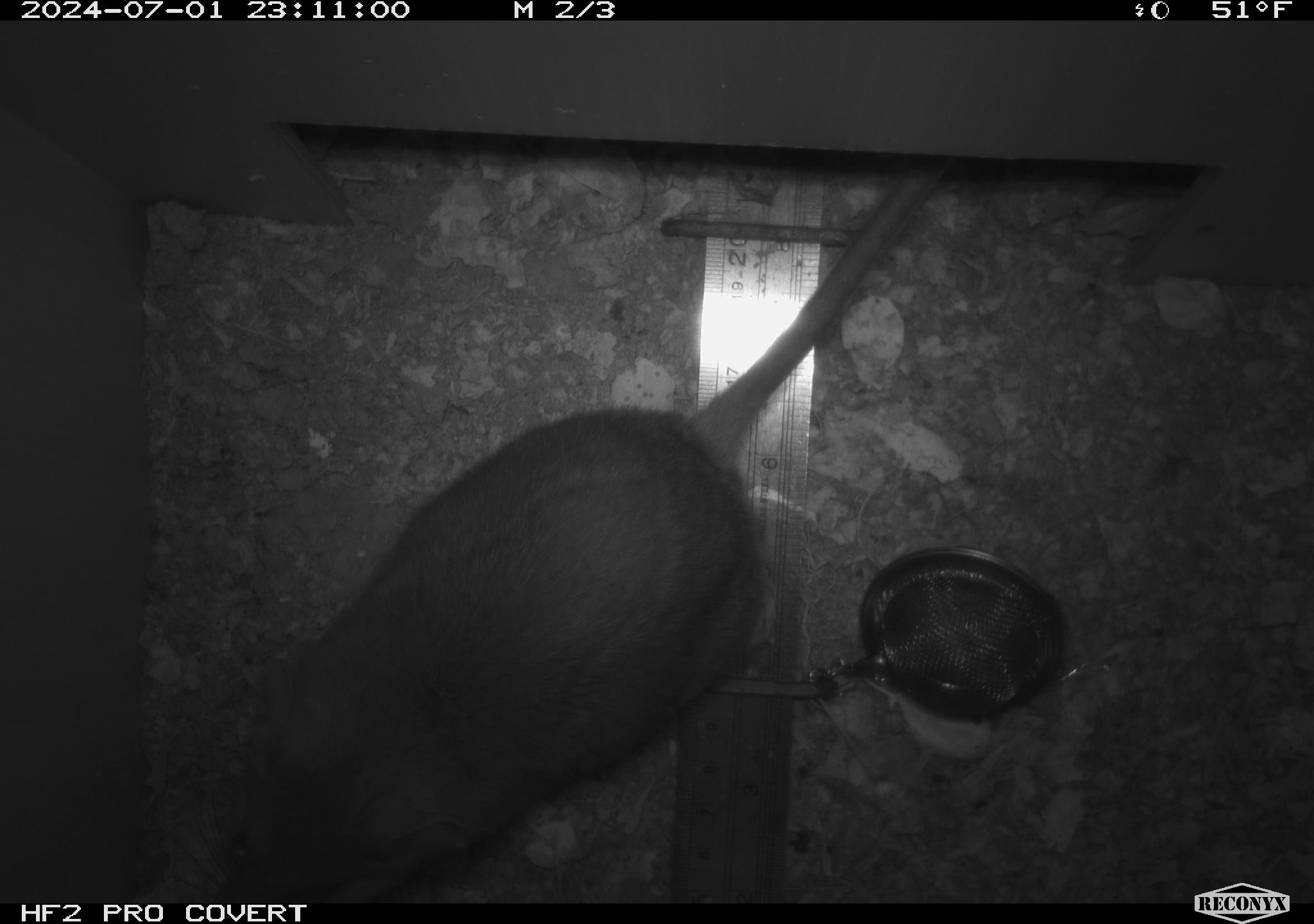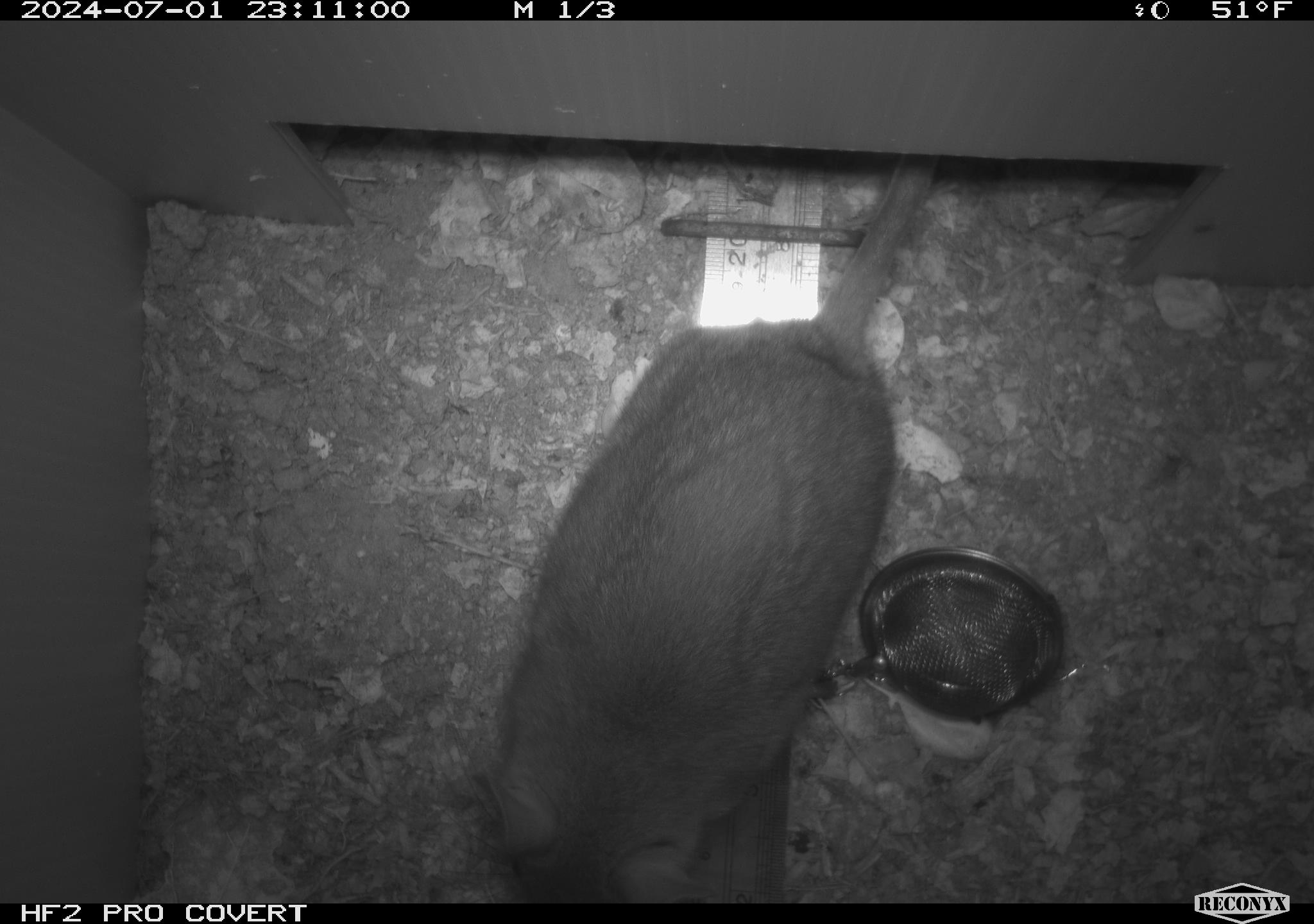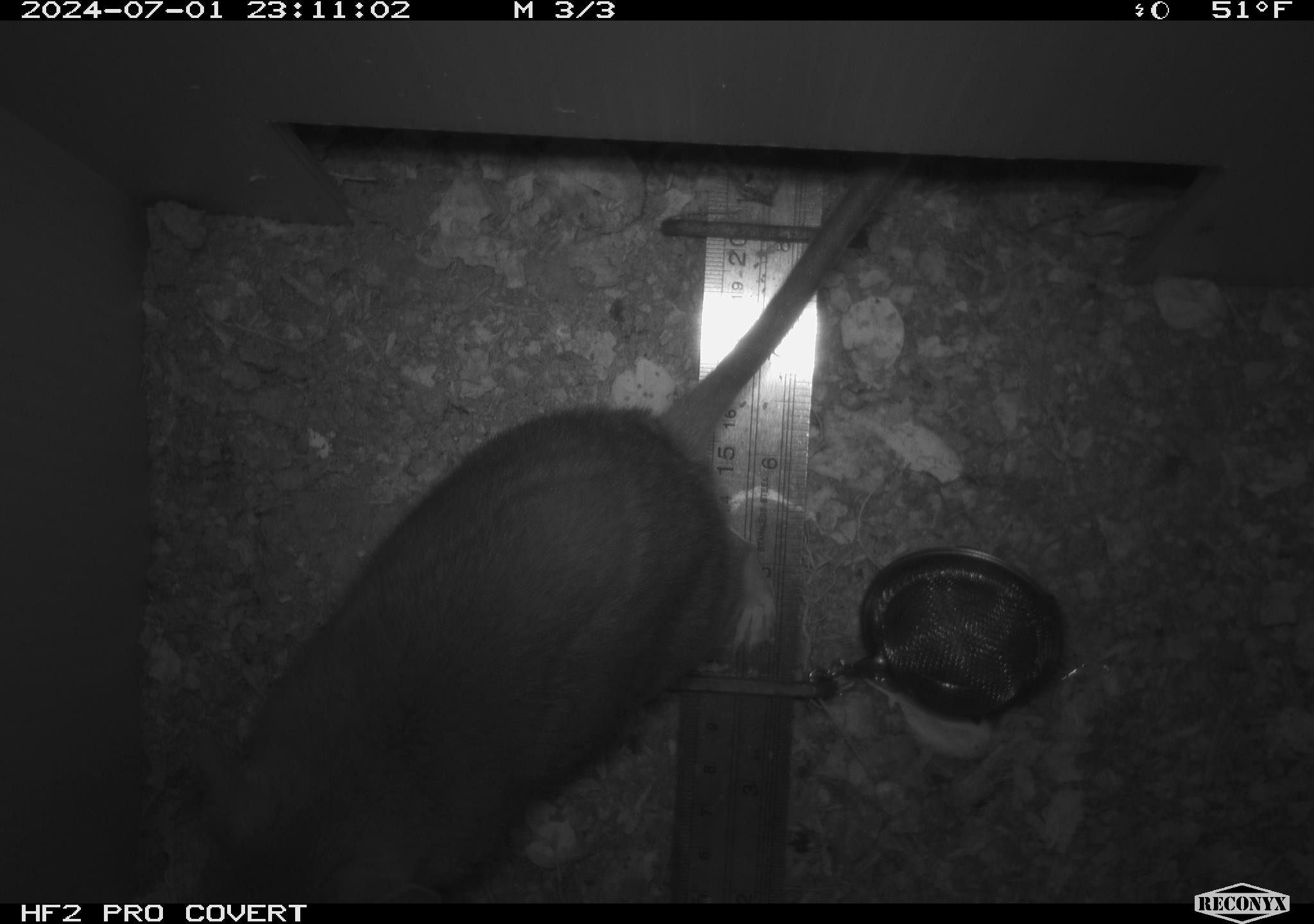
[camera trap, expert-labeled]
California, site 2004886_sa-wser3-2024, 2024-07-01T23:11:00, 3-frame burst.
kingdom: Animalia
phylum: Chordata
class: Mammalia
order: Rodentia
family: Cricetidae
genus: Neotoma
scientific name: Neotoma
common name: pack rat or woodrat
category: neotoma species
Neotoma species (pack rat or woodrat) (Neotoma).